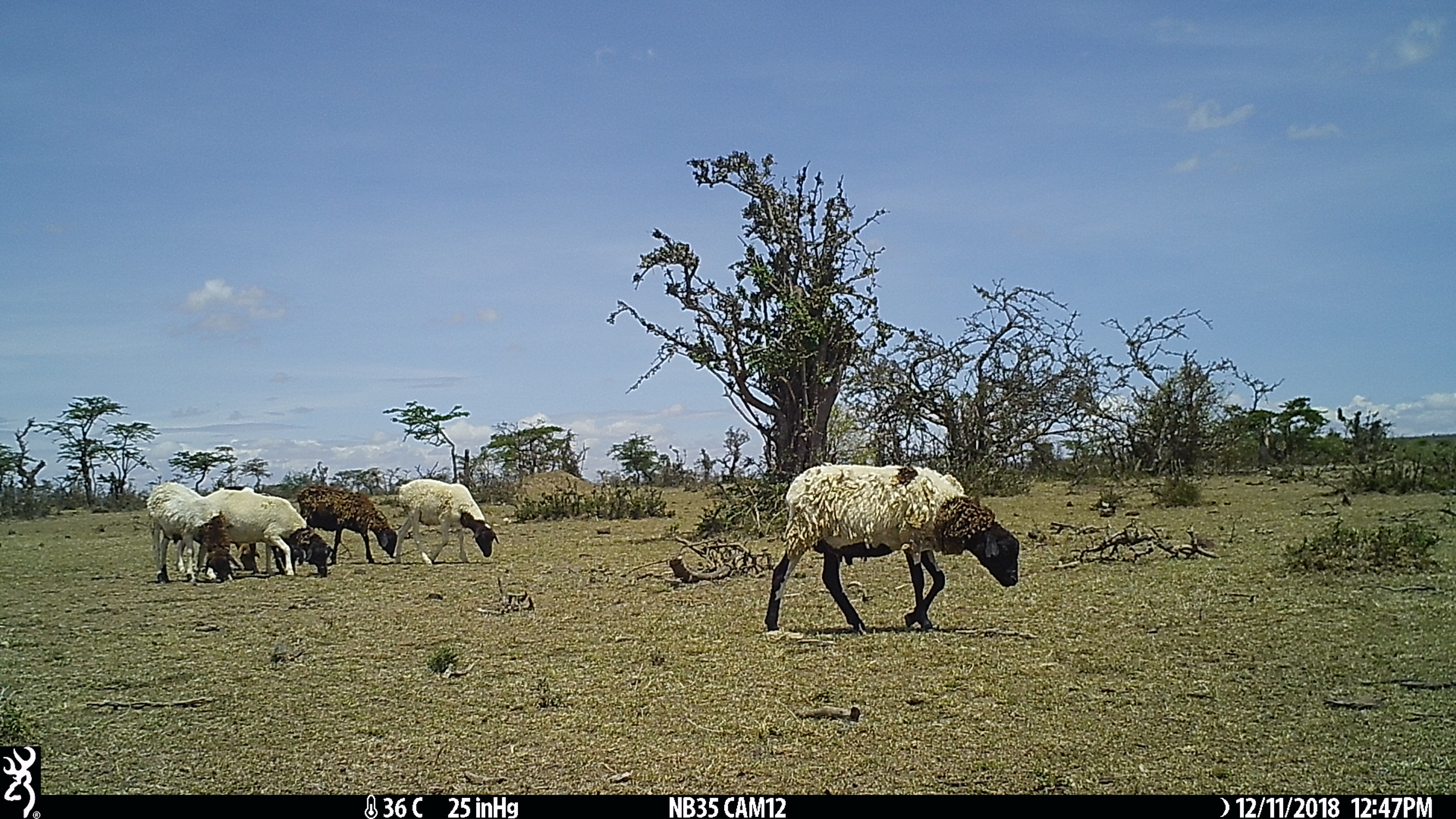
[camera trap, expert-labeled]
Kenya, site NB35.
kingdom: Animalia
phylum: Chordata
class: Mammalia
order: Artiodactyla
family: Bovidae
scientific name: Bovidae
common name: sheep or goat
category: shoat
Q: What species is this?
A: Shoat (sheep or goat) (Bovidae).